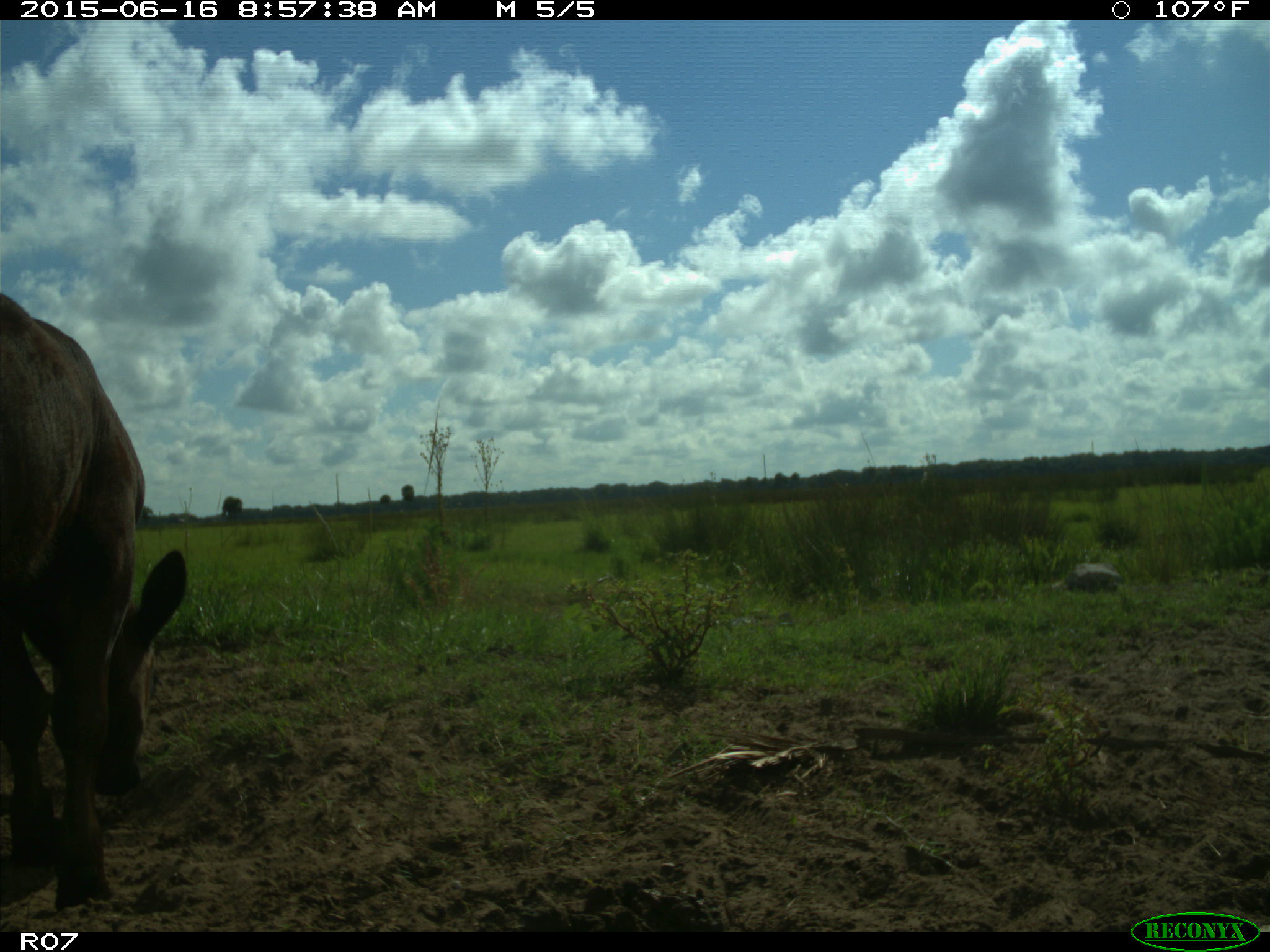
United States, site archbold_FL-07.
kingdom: Animalia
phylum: Chordata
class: Mammalia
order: Artiodactyla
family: Bovidae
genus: Bos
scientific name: Bos taurus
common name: domestic cow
Bos taurus (domestic cow).